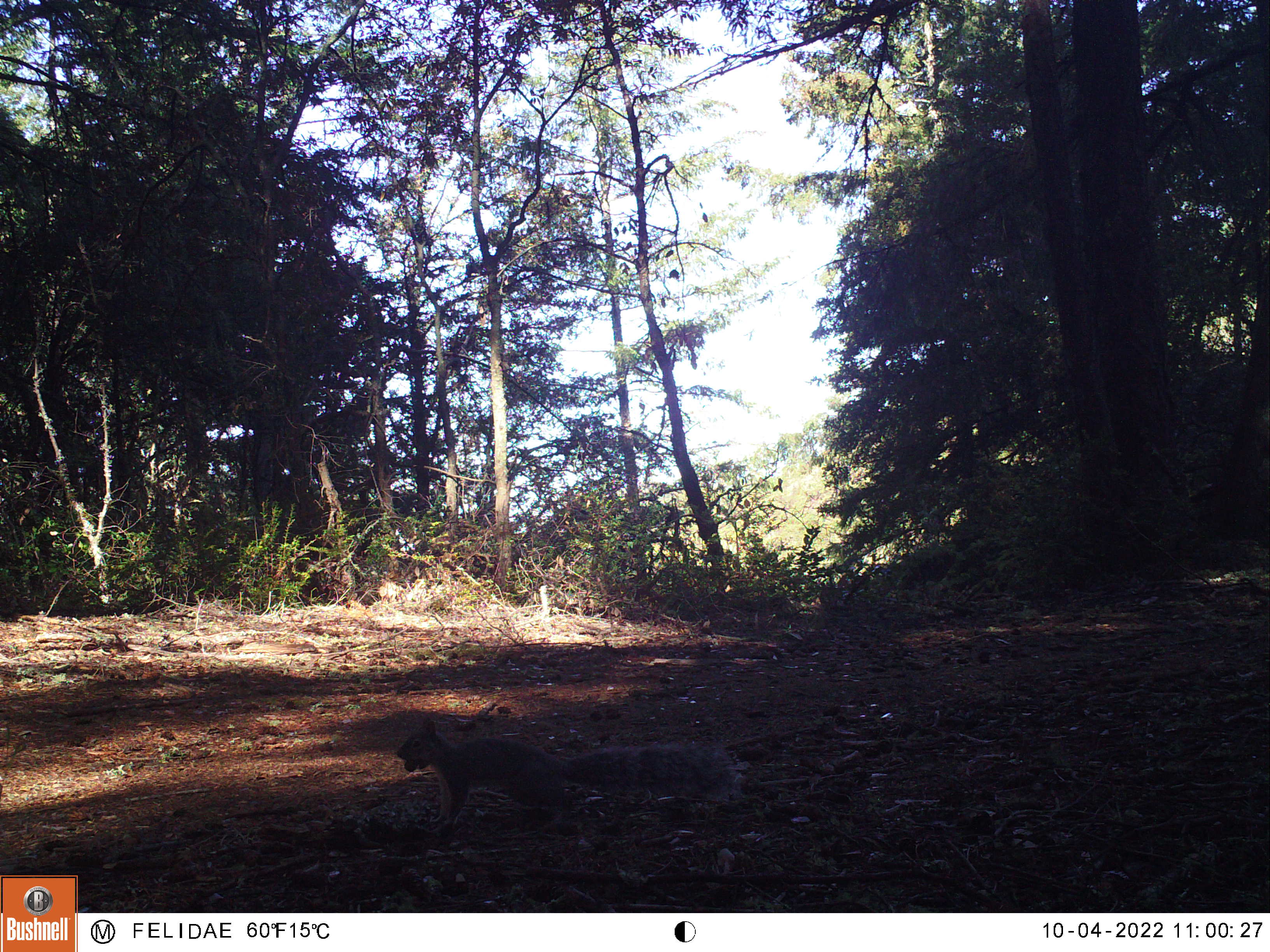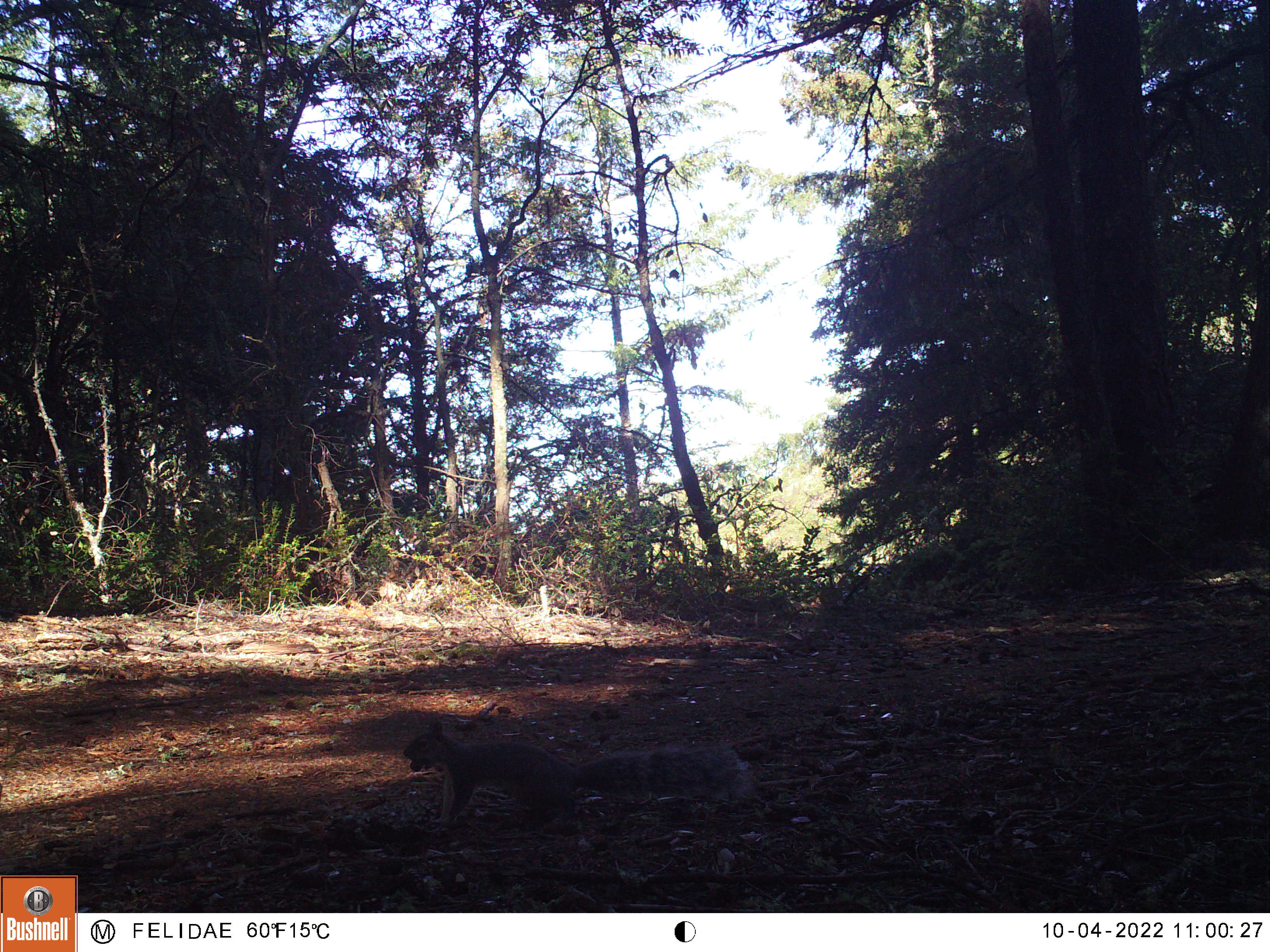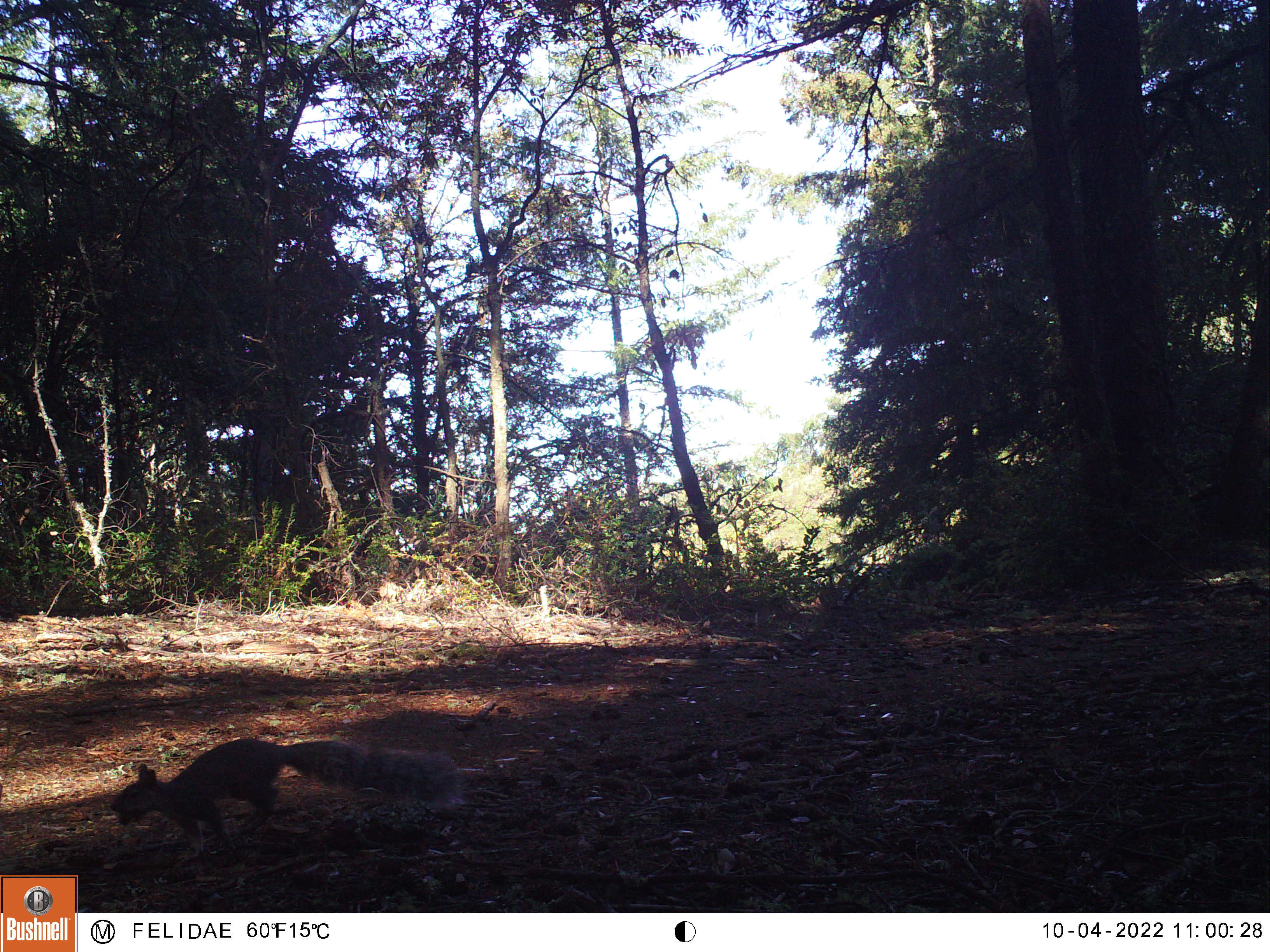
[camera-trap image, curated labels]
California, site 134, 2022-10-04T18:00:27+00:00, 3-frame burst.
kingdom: Animalia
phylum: Chordata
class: Mammalia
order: Rodentia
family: Sciuridae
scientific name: Sciuridae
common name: squirrel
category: unknown squirrel